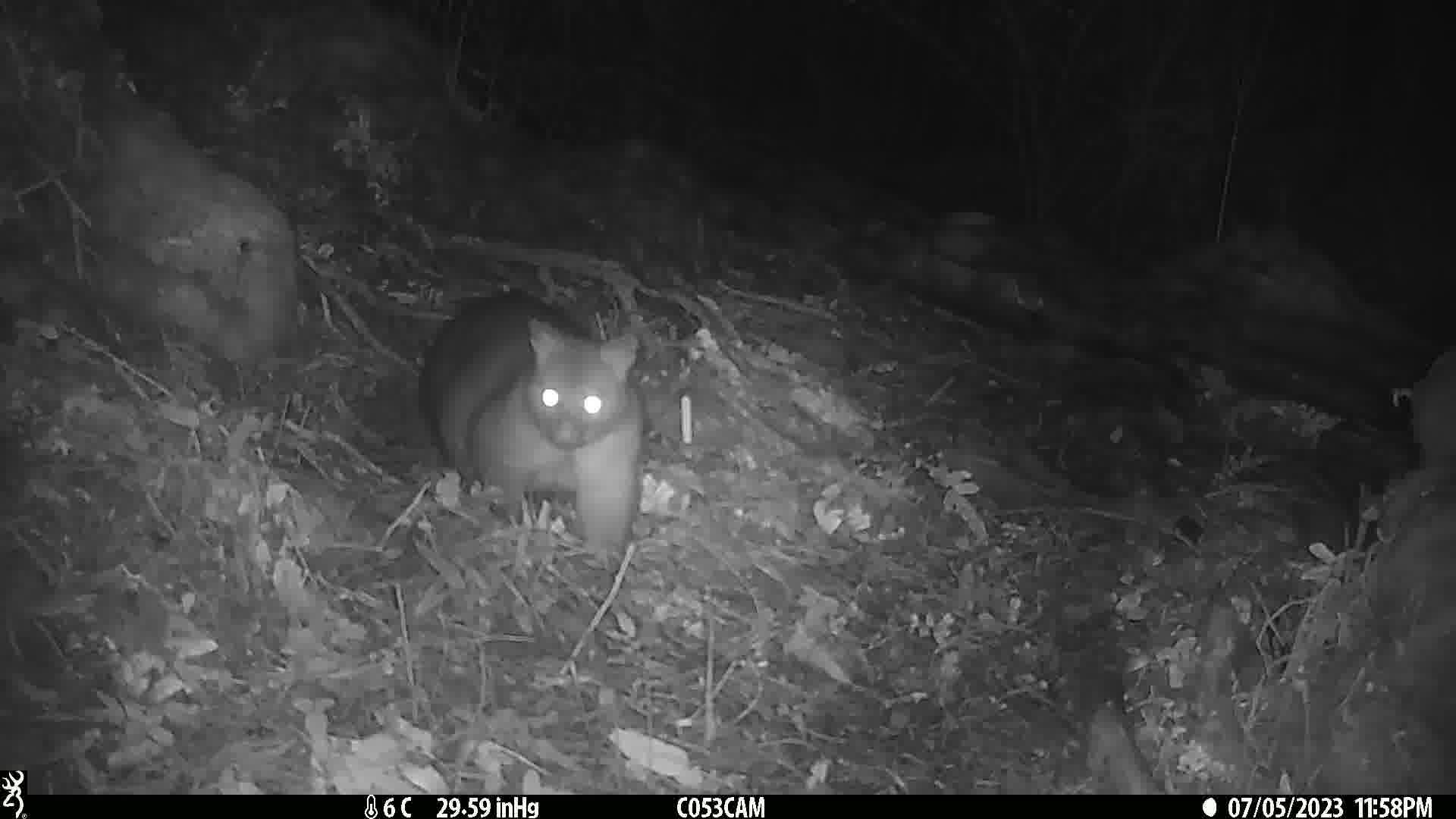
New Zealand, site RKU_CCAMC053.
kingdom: Animalia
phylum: Chordata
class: Mammalia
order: Diprotodontia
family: Phalangeridae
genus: Trichosurus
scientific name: Trichosurus vulpecula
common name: common brushtail possum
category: possum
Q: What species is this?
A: Possum (common brushtail possum) (Trichosurus vulpecula).